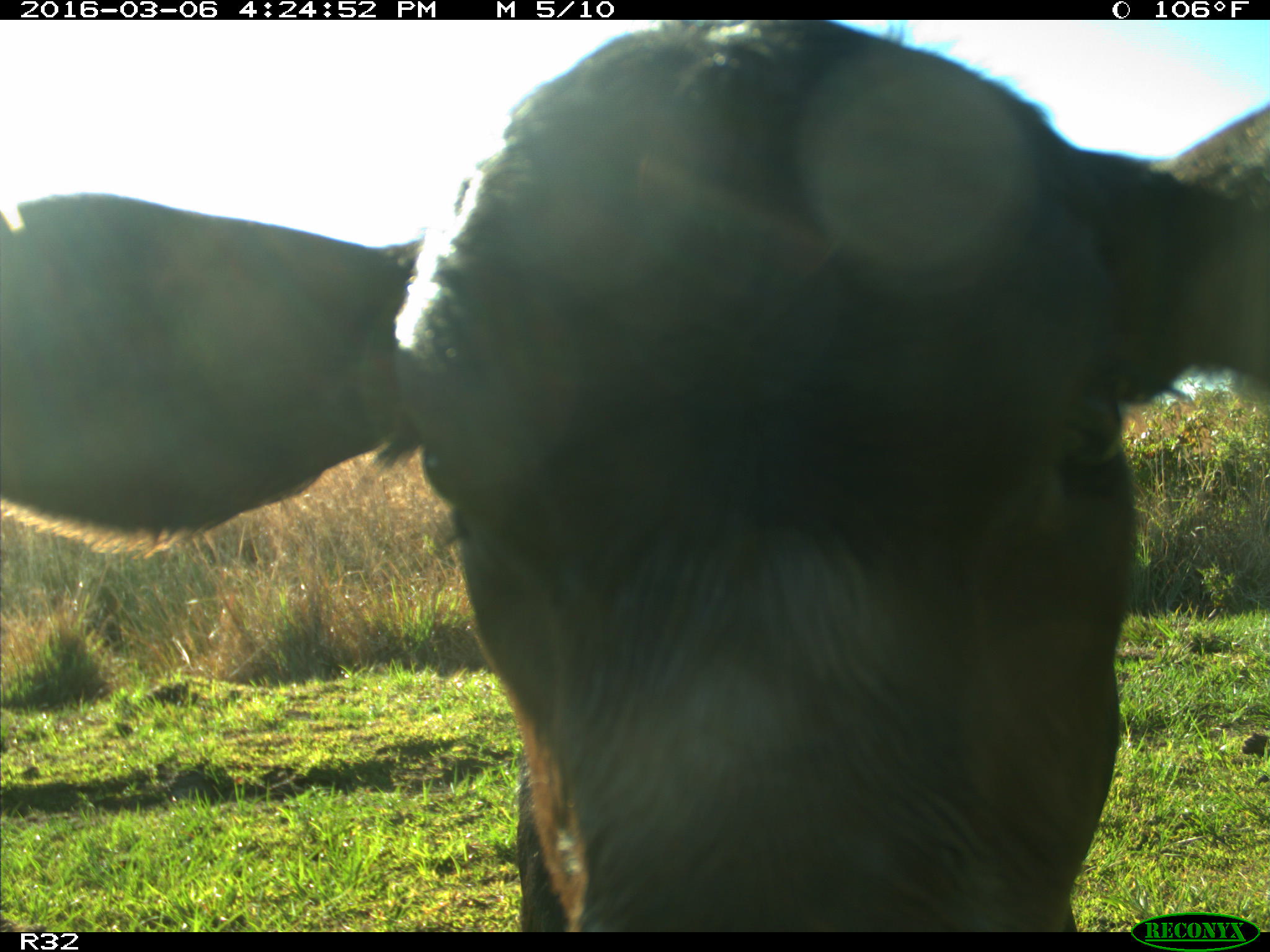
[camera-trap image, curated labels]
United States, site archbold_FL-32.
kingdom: Animalia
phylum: Chordata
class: Mammalia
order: Artiodactyla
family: Bovidae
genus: Bos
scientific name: Bos taurus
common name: domestic cow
Bos taurus (domestic cow).